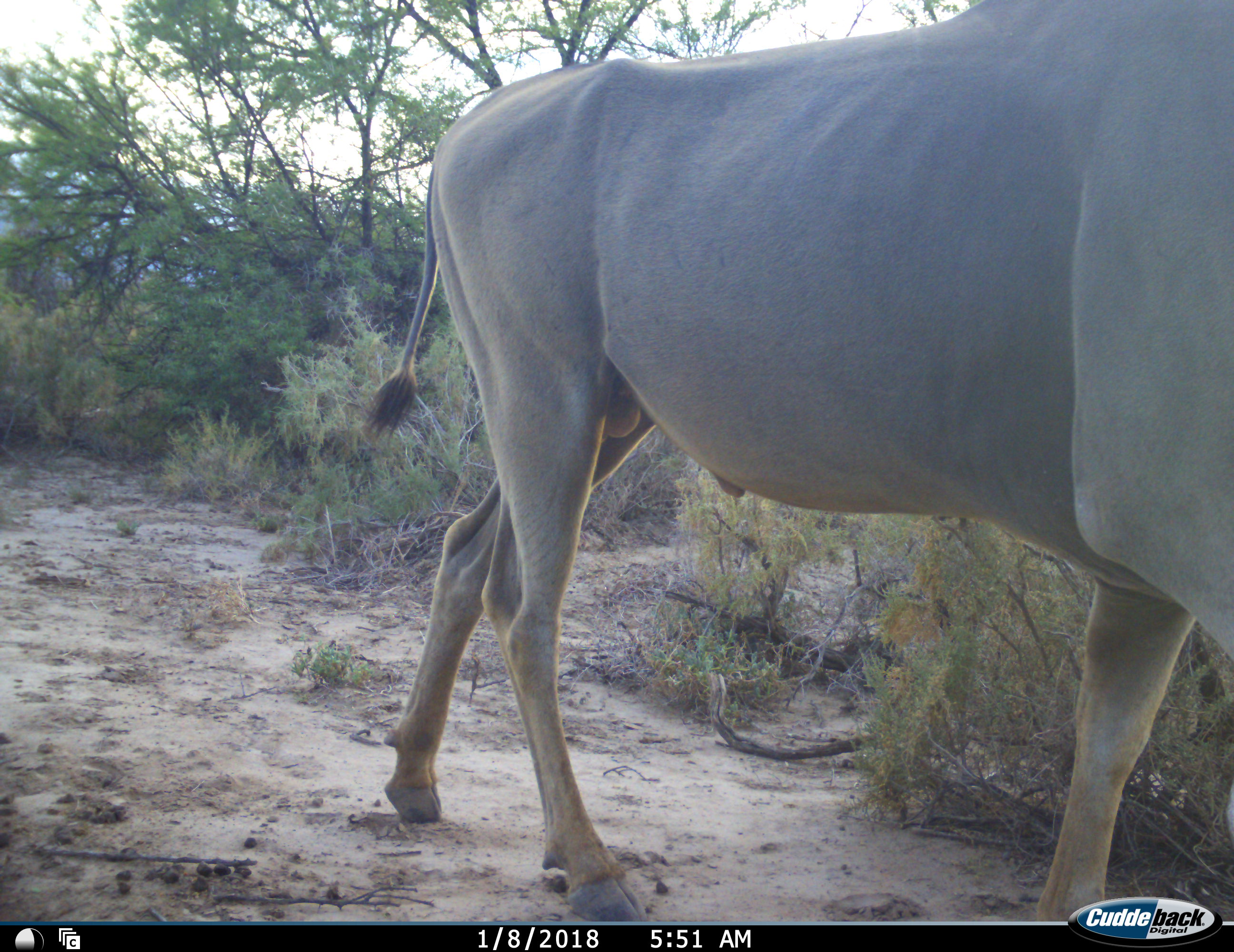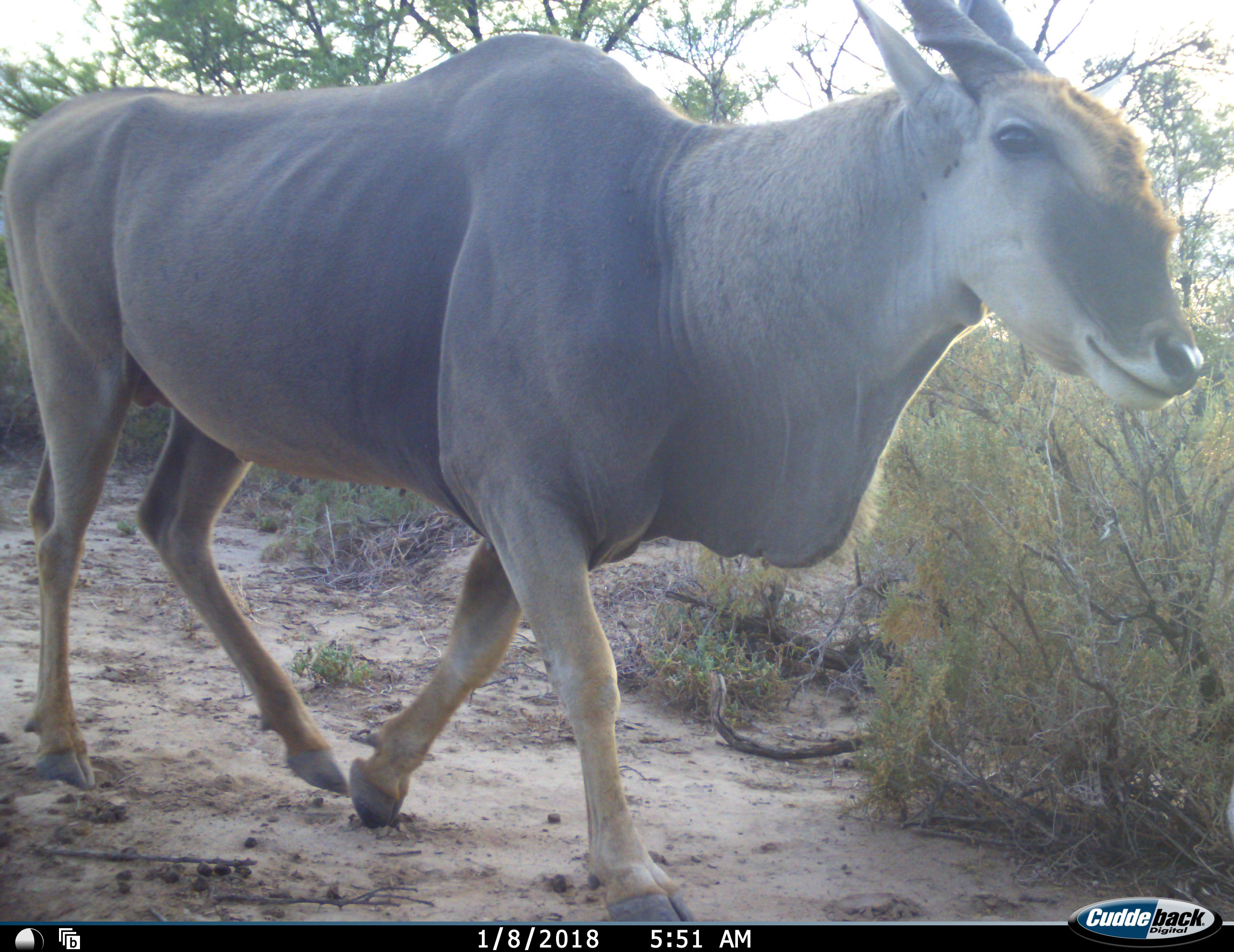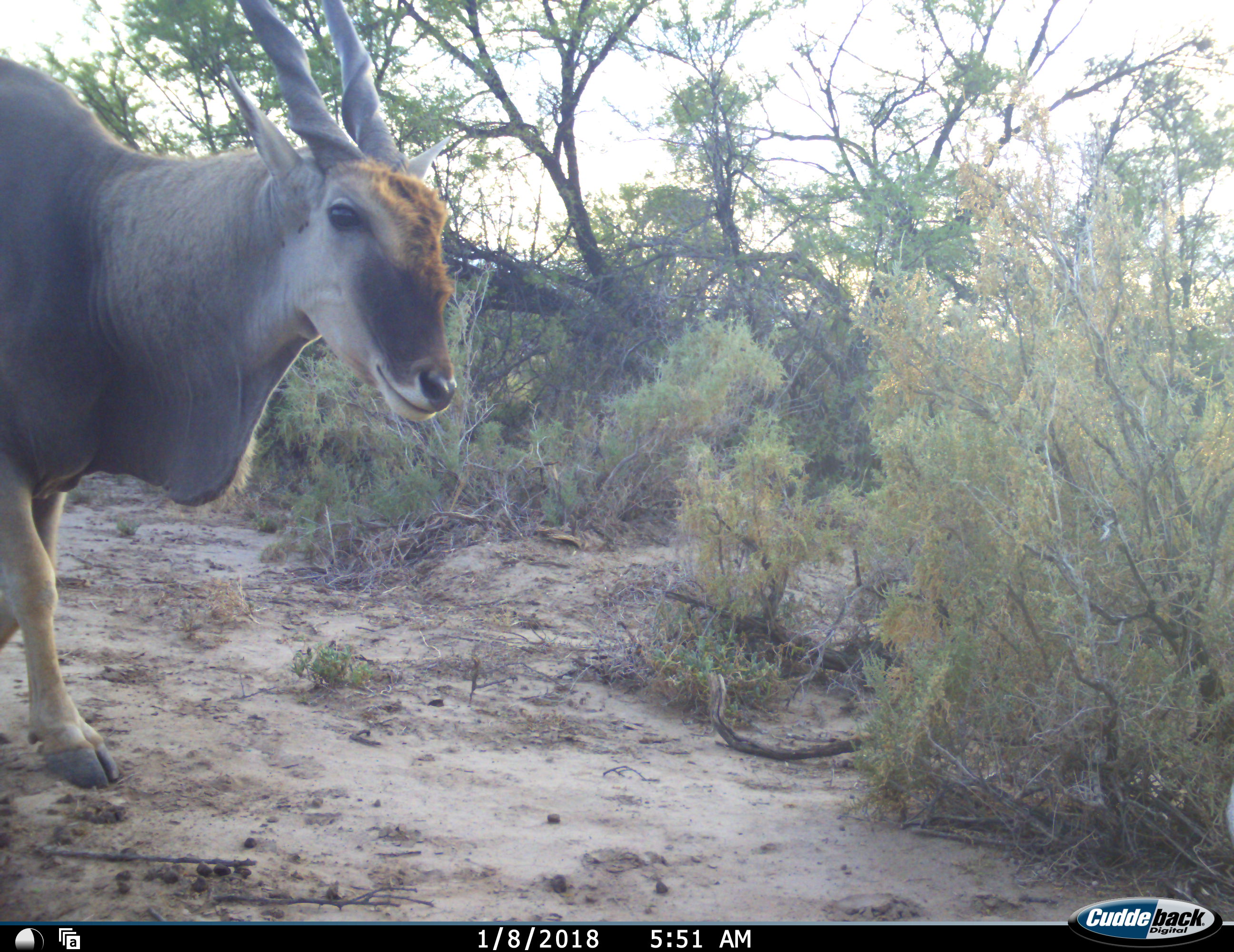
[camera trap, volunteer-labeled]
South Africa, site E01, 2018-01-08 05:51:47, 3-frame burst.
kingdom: Animalia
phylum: Chordata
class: Mammalia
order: Artiodactyla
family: Bovidae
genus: Tragelaphus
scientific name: Tragelaphus oryx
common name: eland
Eland (Tragelaphus oryx), count 1. Behavior (volunteer vote fractions): standing 0%, resting 0%, moving 100%, interacting 0%. Young present (vote fraction): 0%. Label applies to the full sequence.